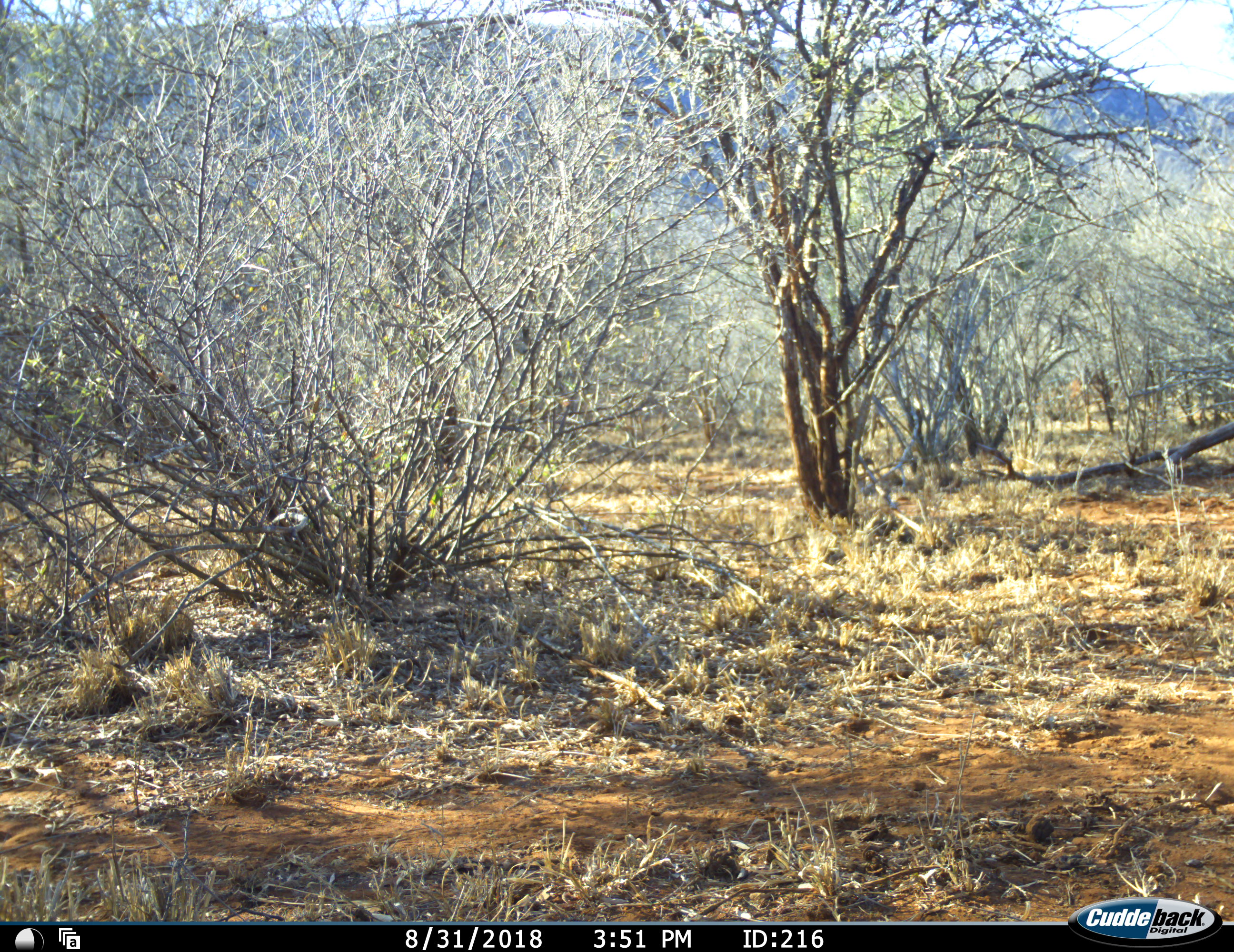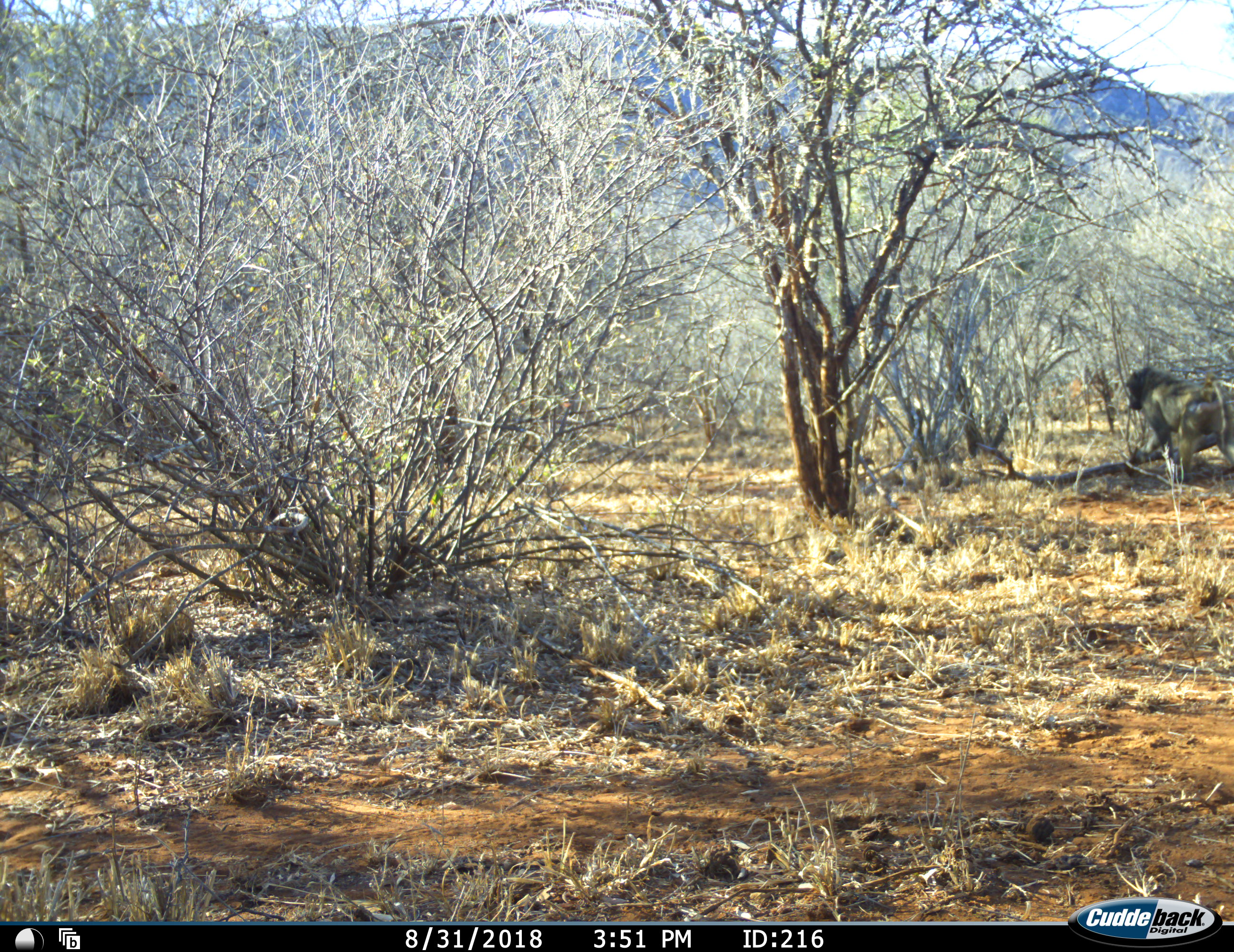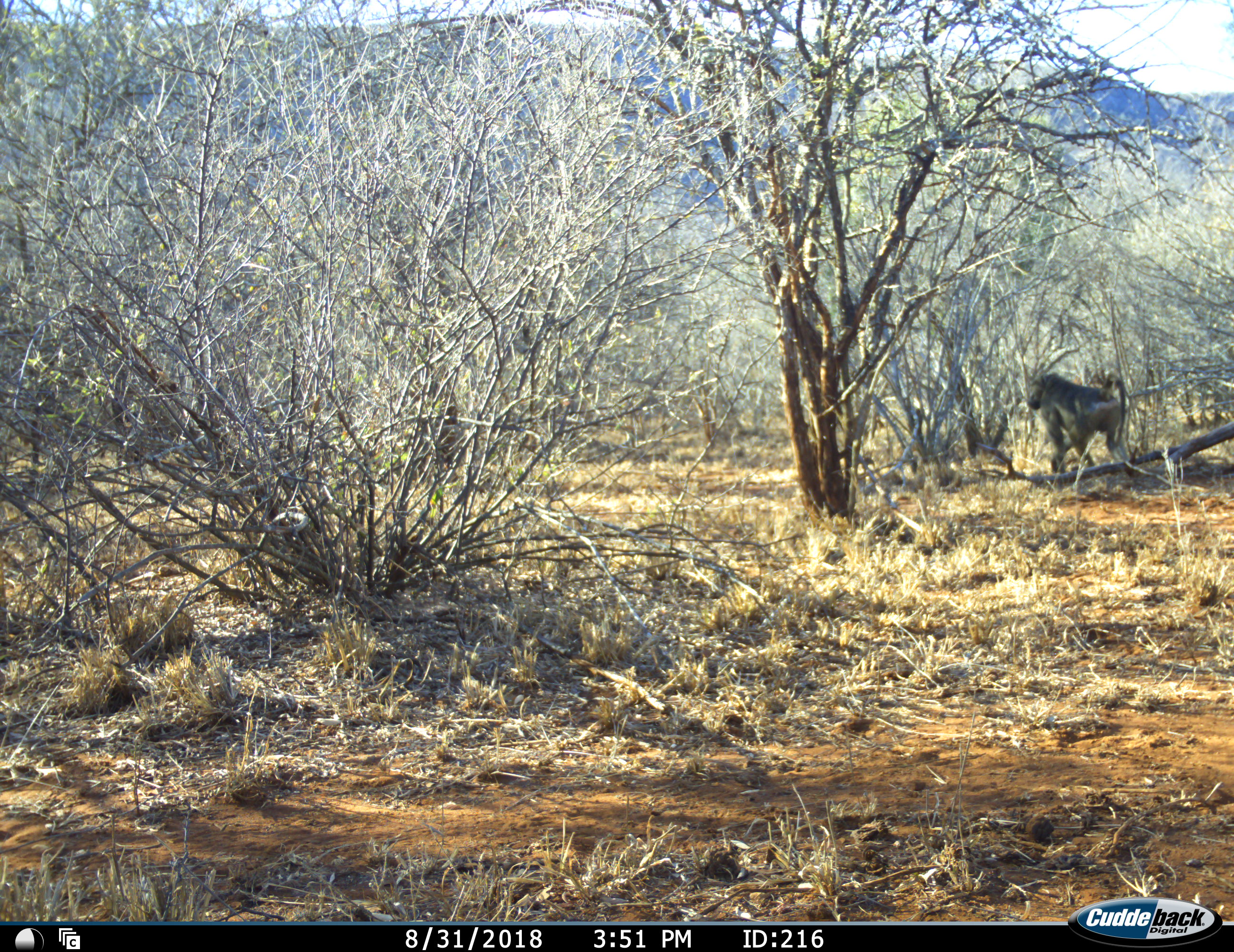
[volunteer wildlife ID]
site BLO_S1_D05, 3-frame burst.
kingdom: Animalia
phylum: Chordata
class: Mammalia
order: Primates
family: Cercopithecidae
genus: Papio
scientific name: Papio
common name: baboon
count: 1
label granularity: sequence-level